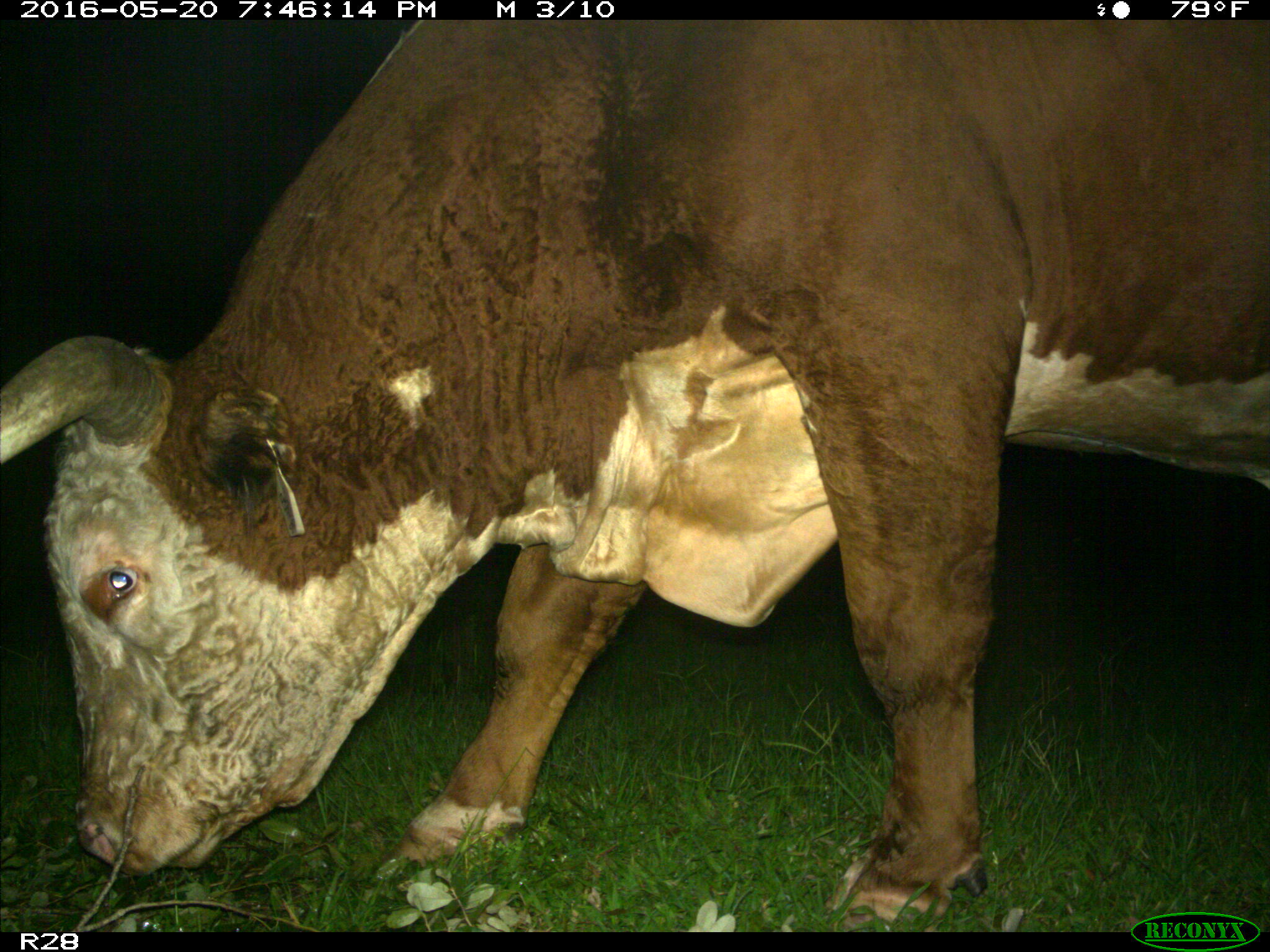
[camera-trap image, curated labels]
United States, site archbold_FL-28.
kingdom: Animalia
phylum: Chordata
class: Mammalia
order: Artiodactyla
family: Bovidae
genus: Bos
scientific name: Bos taurus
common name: domestic cow